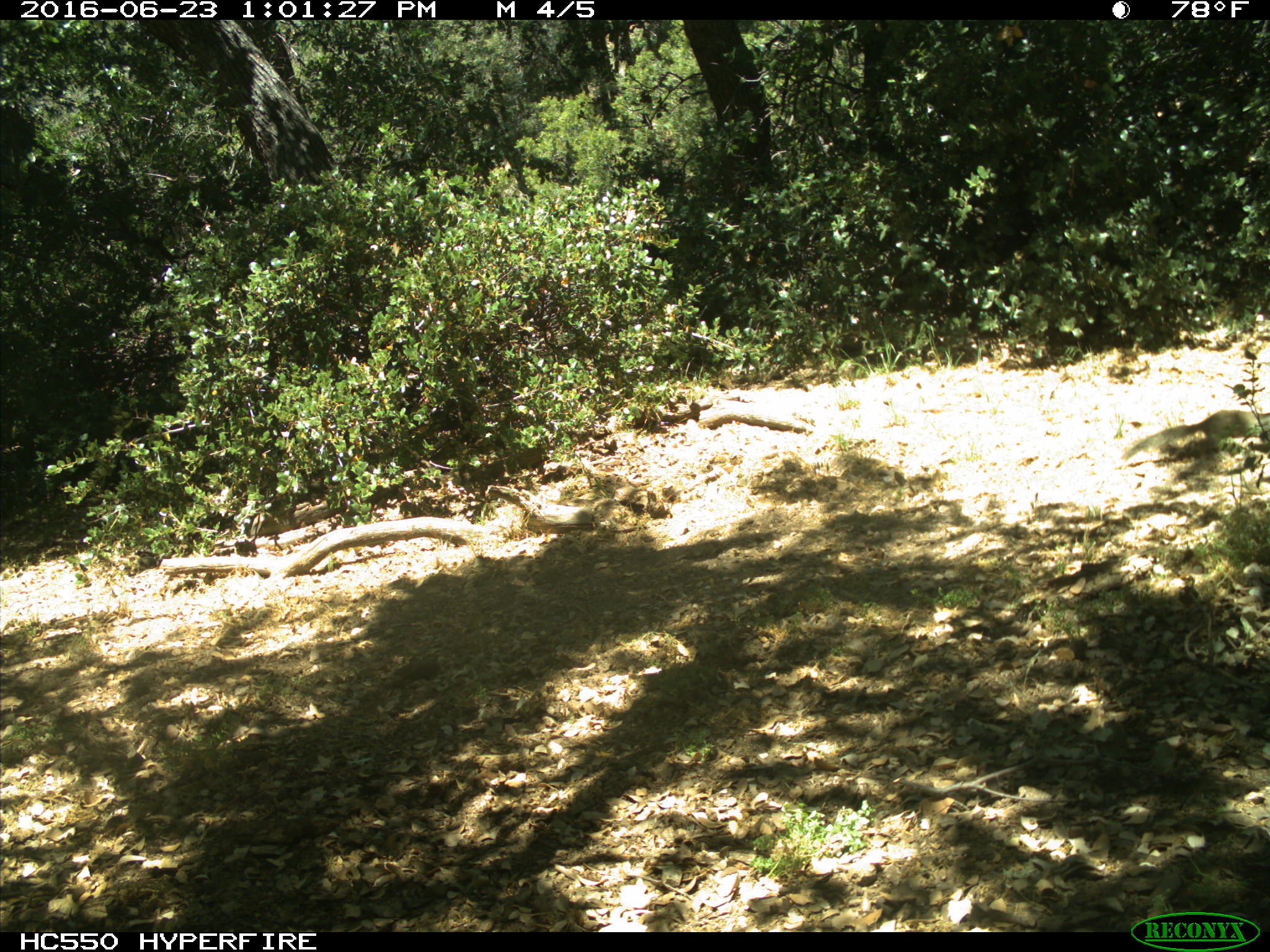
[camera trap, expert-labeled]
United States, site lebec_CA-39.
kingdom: Animalia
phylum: Chordata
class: Mammalia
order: Rodentia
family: Sciuridae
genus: Otospermophilus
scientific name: Otospermophilus beecheyi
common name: california ground squirrel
Otospermophilus beecheyi (california ground squirrel).